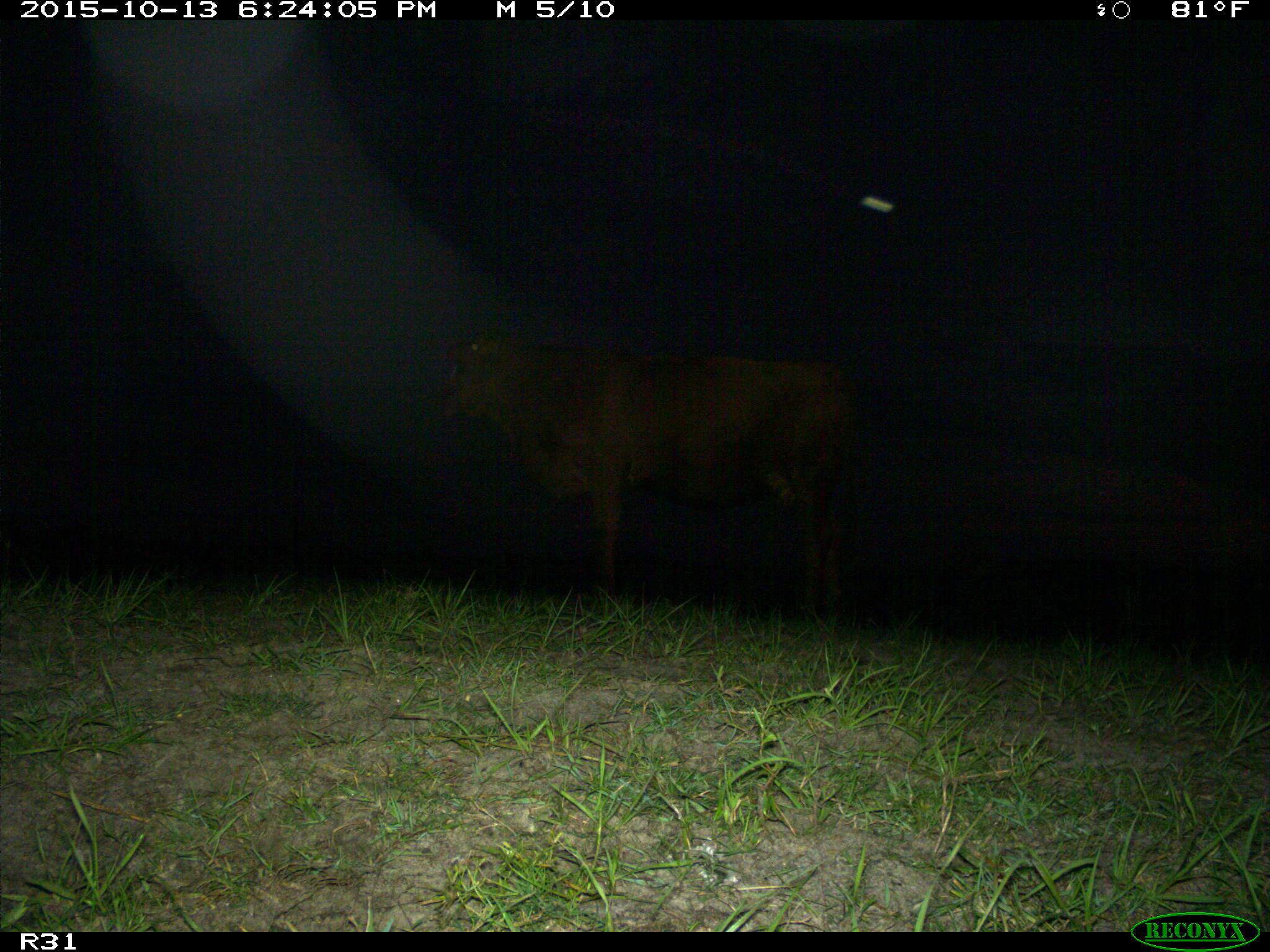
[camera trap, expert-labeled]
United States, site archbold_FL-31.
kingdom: Animalia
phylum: Chordata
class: Mammalia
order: Artiodactyla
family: Bovidae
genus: Bos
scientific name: Bos taurus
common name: domestic cow